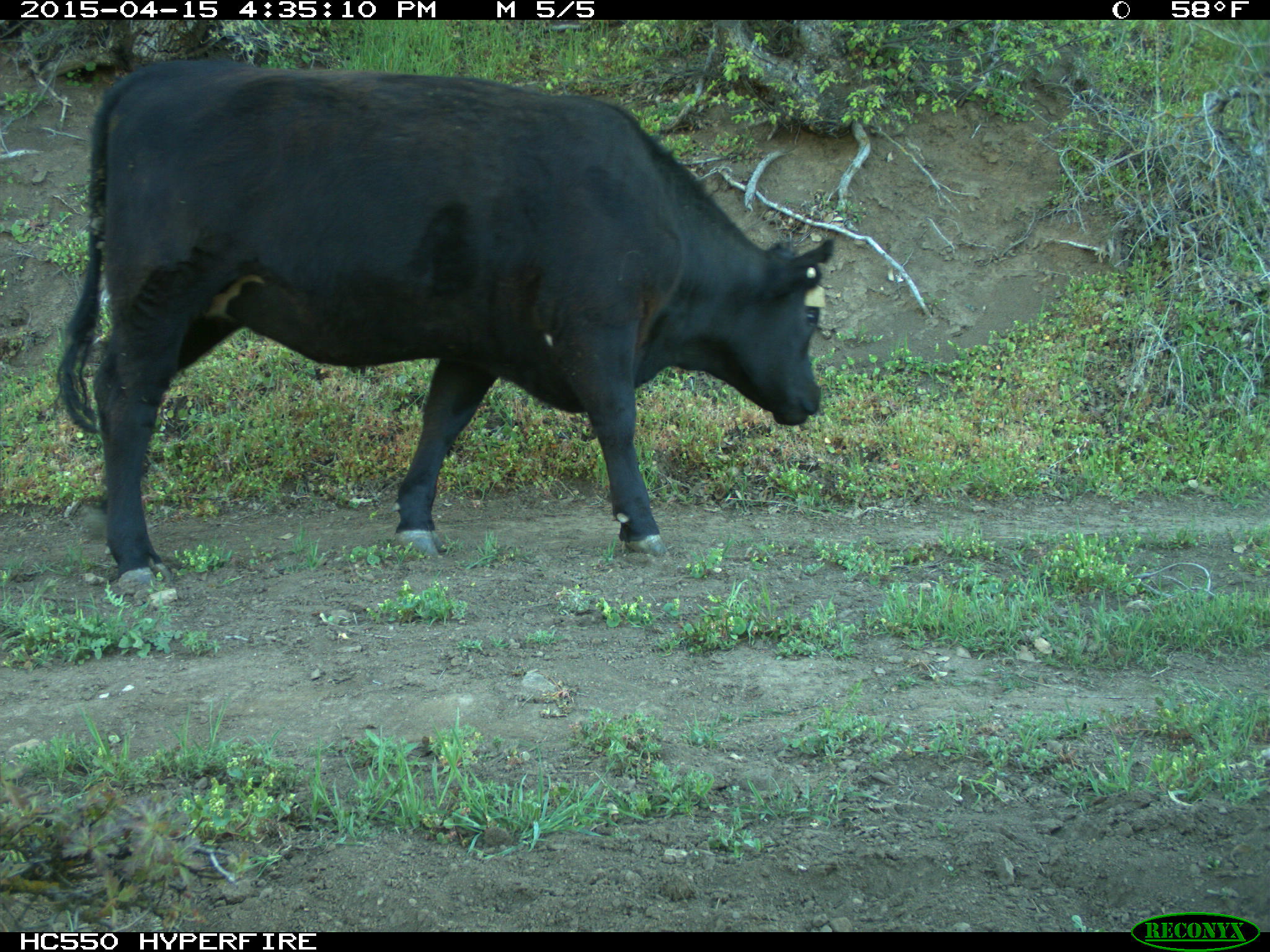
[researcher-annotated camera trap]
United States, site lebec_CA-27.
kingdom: Animalia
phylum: Chordata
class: Mammalia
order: Artiodactyla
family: Bovidae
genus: Bos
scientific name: Bos taurus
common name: domestic cow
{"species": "Bos taurus (domestic cow)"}